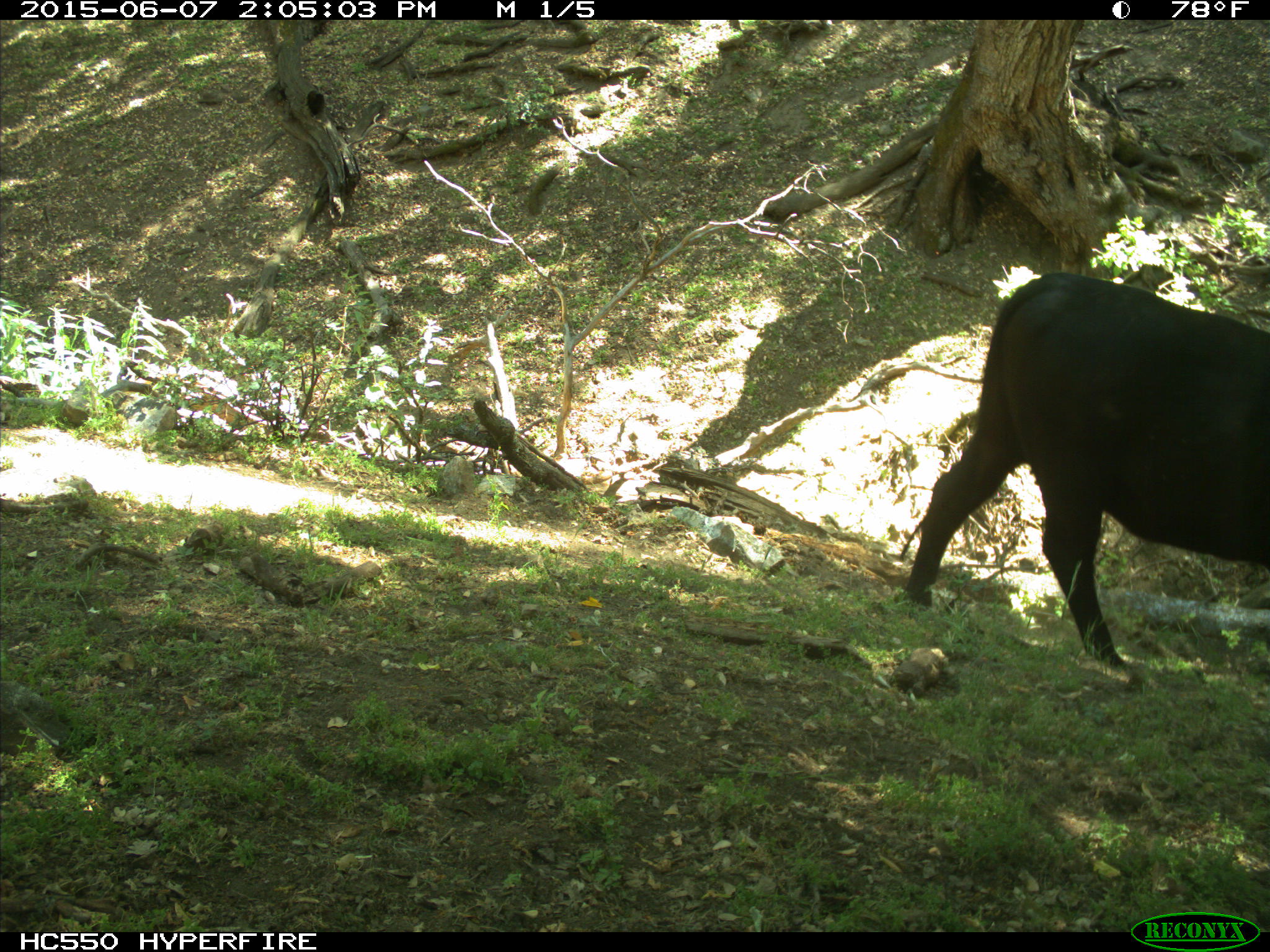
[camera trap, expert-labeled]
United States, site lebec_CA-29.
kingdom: Animalia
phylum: Chordata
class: Mammalia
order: Artiodactyla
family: Bovidae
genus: Bos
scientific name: Bos taurus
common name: domestic cow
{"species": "Bos taurus (domestic cow)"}